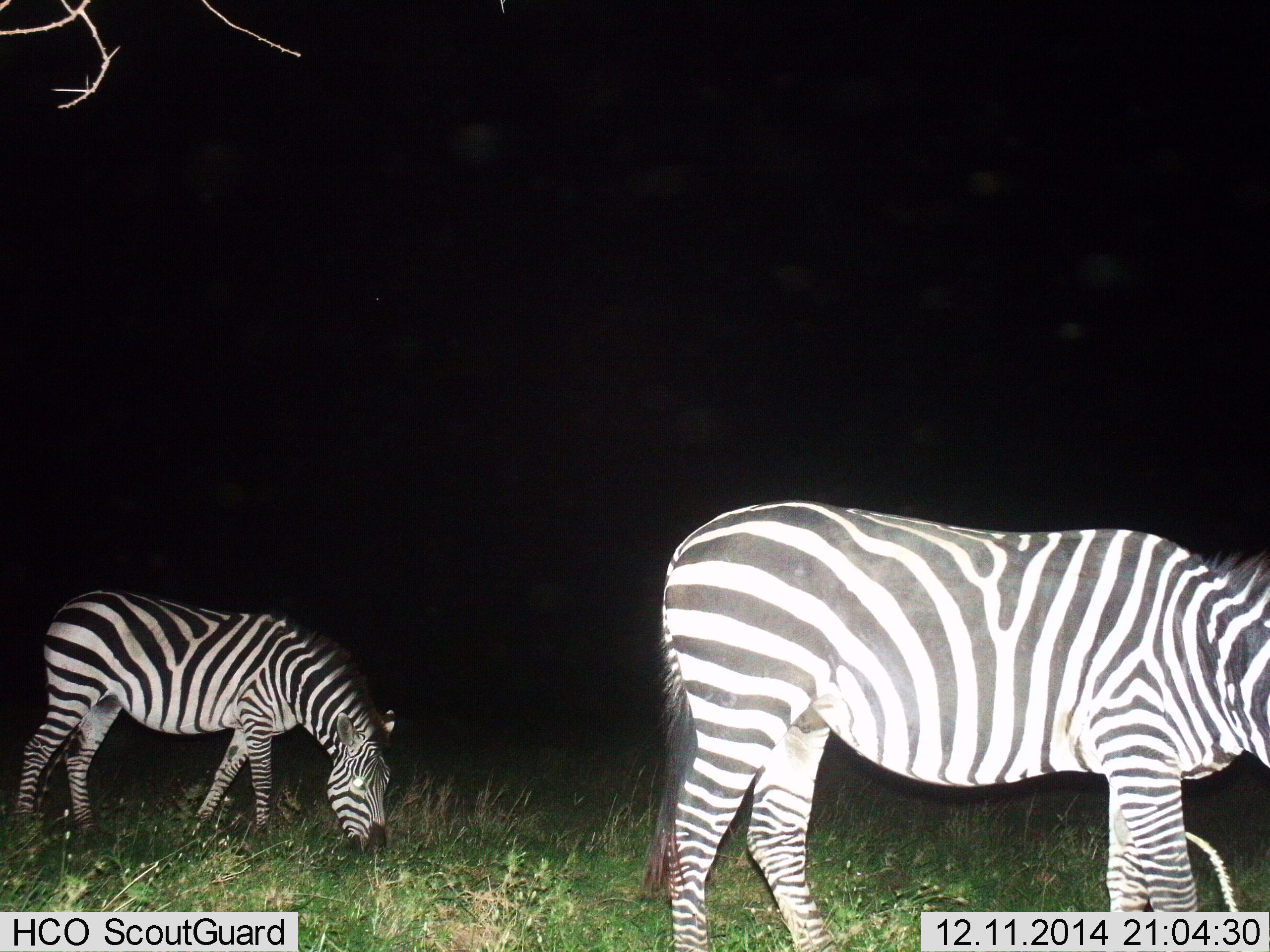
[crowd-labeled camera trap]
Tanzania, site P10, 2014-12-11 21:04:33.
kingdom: Animalia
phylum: Chordata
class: Mammalia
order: Perissodactyla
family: Equidae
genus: Equus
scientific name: Equus quagga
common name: plains zebra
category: zebra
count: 2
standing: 40%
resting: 0%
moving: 0%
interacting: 0%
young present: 0%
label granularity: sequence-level